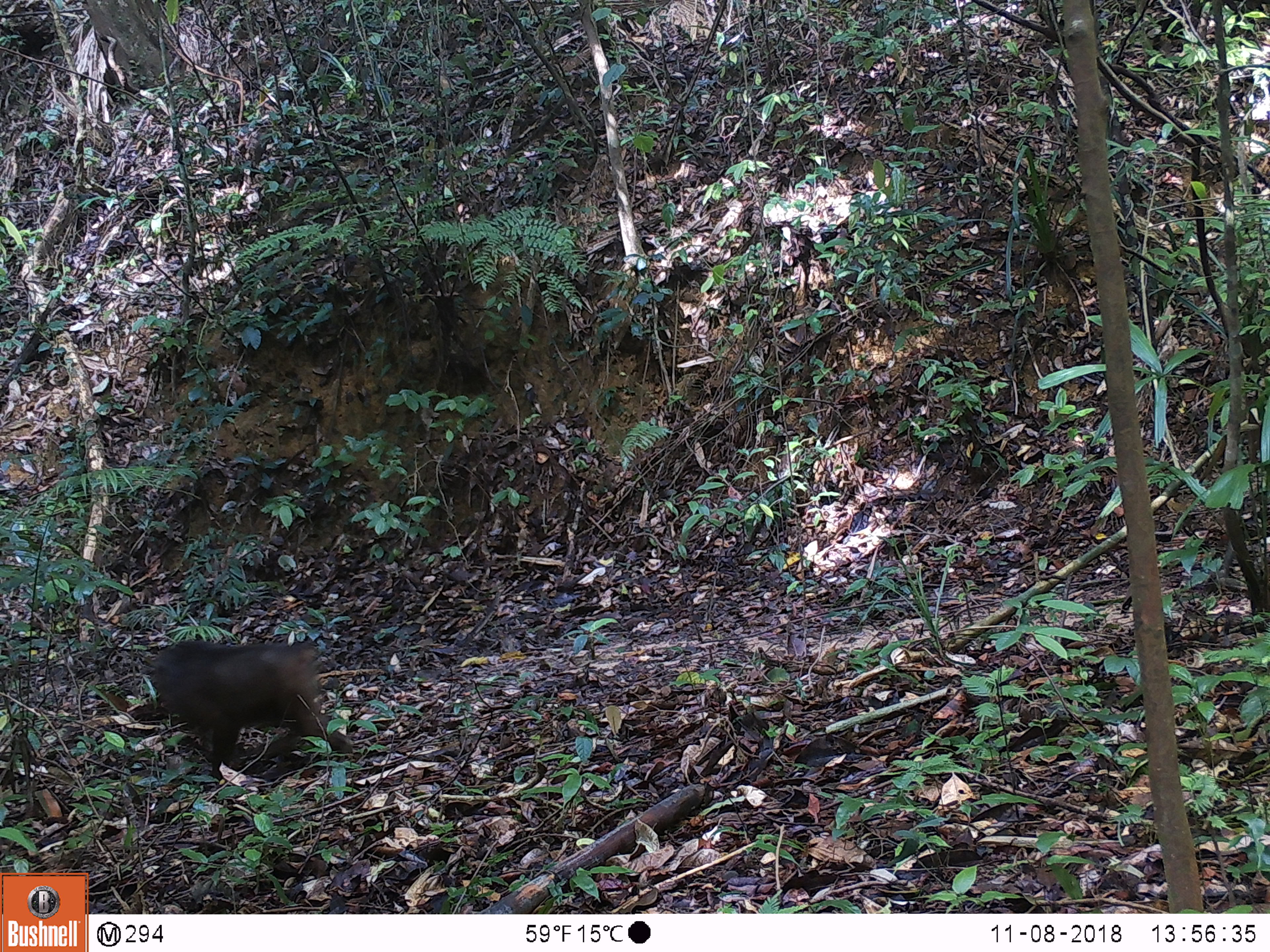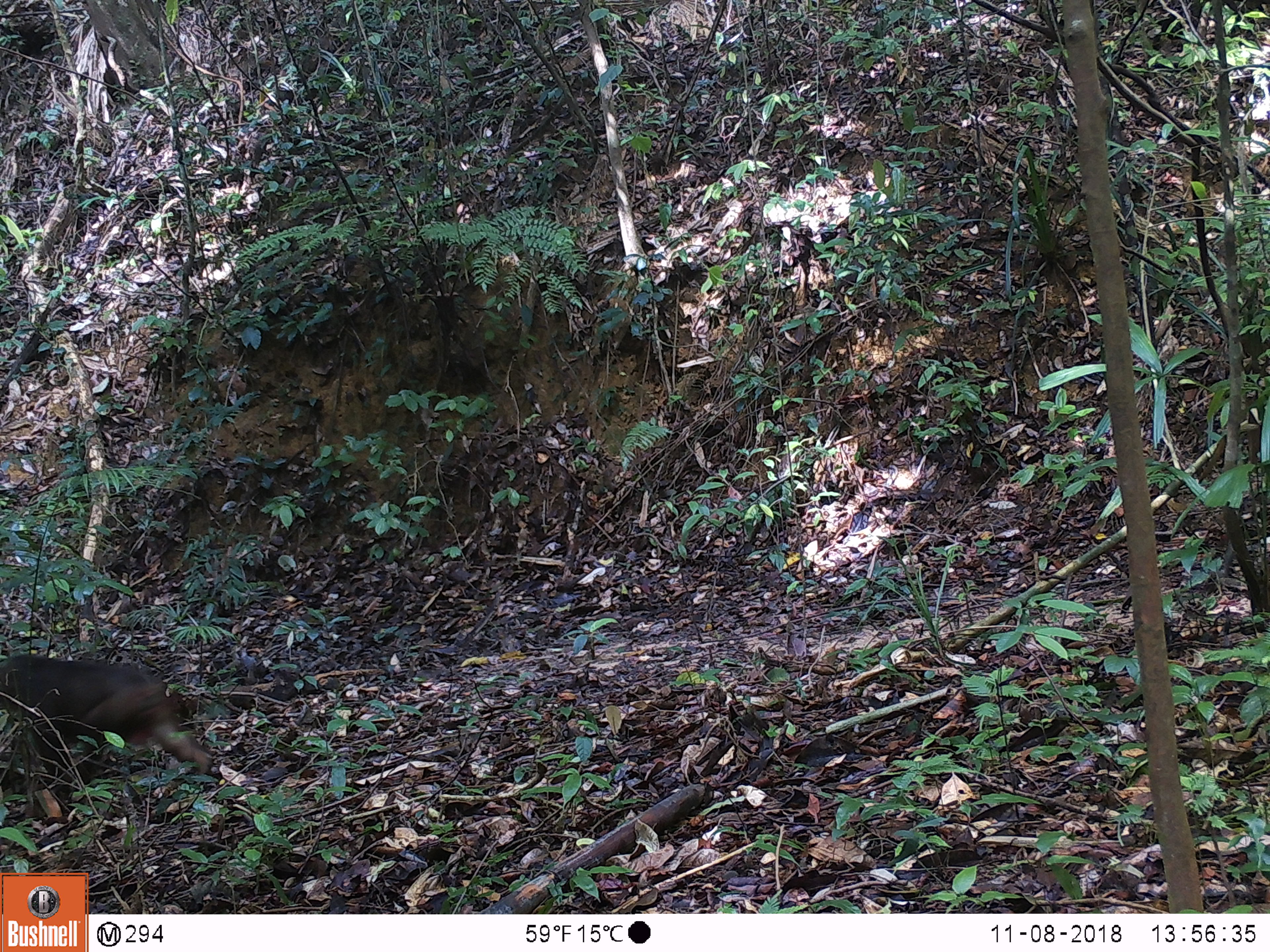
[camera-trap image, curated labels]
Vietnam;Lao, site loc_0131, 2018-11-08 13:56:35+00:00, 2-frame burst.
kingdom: Animalia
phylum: Chordata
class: Mammalia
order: Primates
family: Cercopithecidae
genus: Macaca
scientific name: Macaca arctoides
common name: stump-tailed macaque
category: stump tailed macaque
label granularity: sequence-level